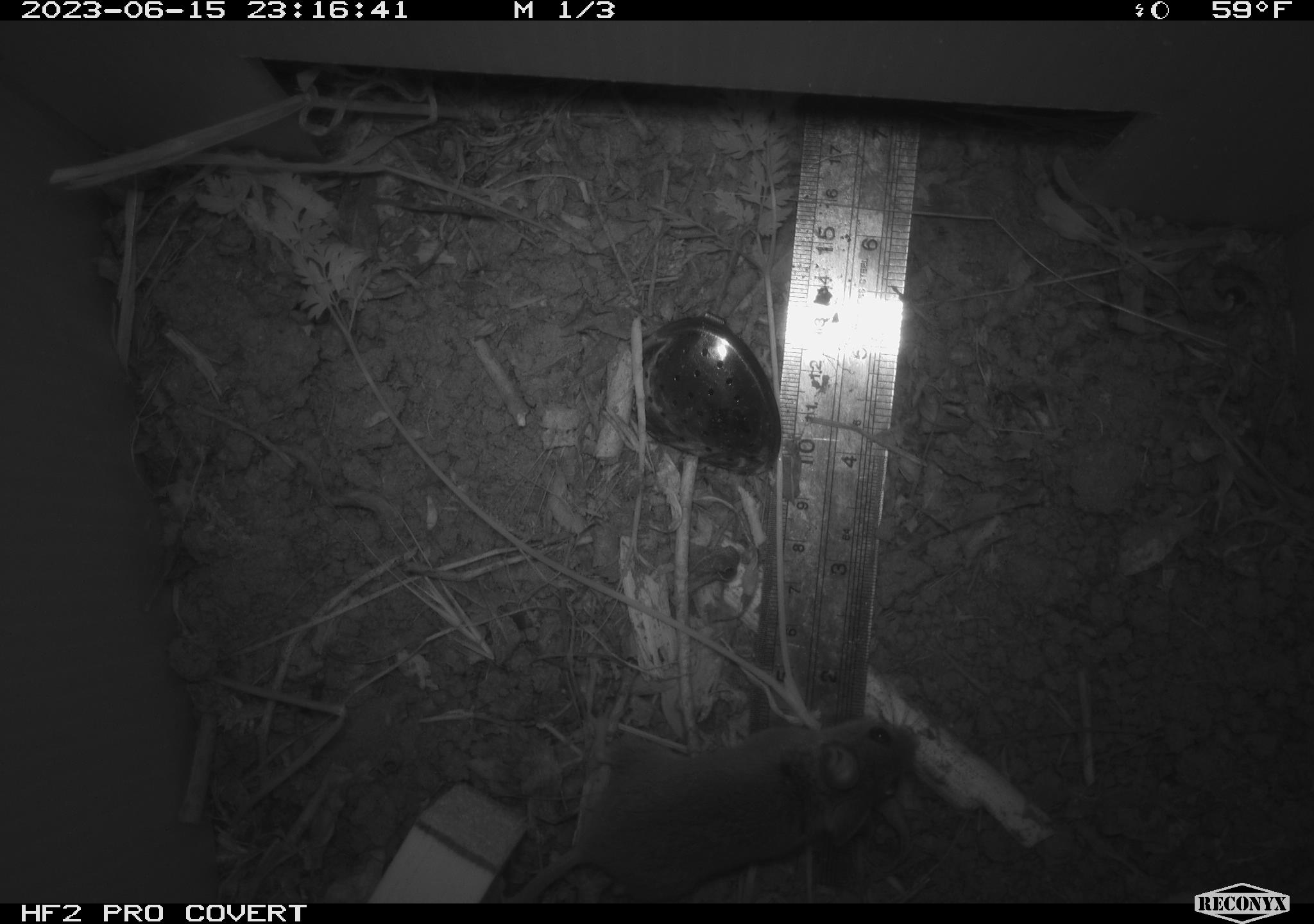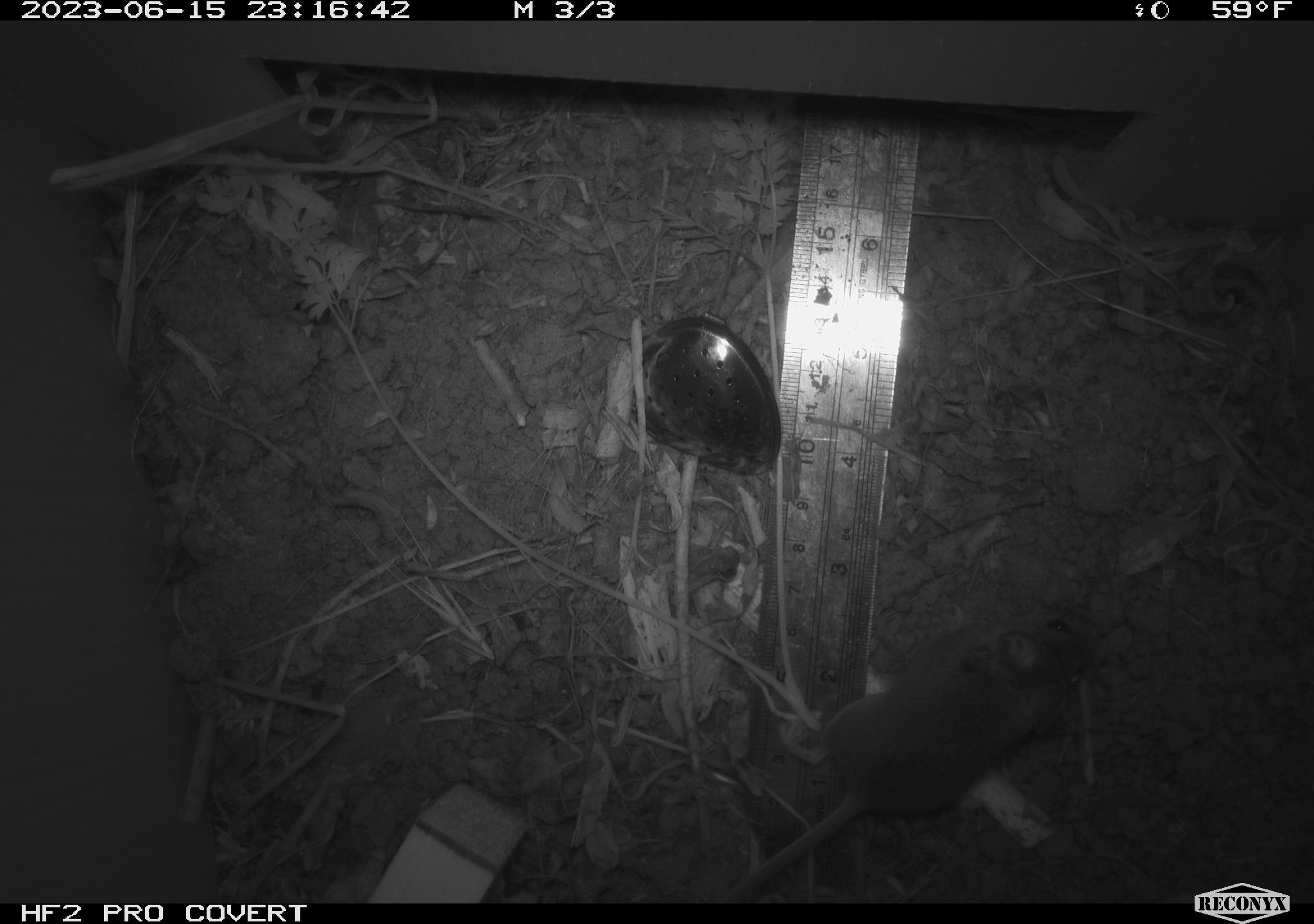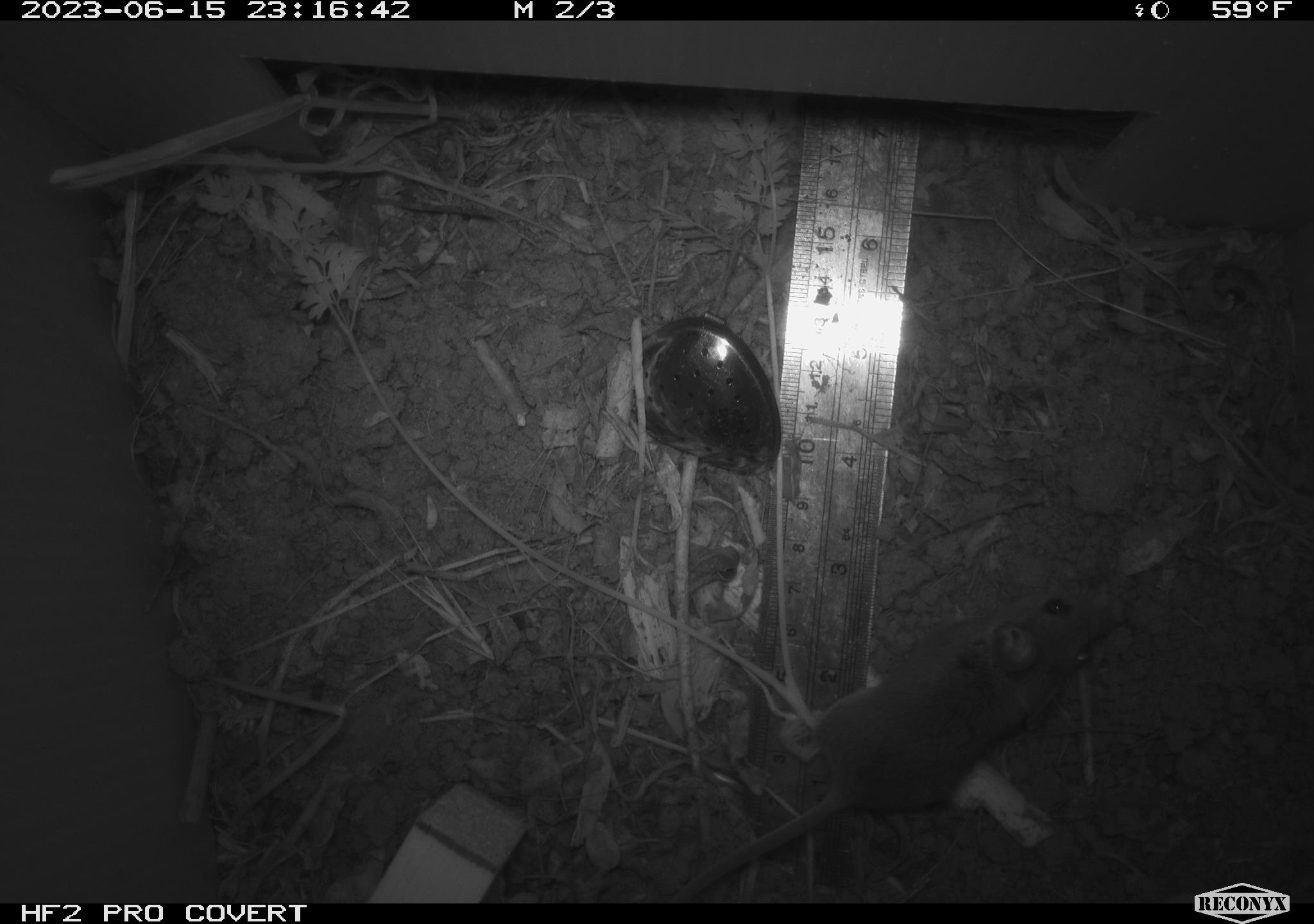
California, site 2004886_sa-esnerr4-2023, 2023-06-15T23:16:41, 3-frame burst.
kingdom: Animalia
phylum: Chordata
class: Mammalia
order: Rodentia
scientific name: Rodentia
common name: mouse species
Mouse species (Rodentia).